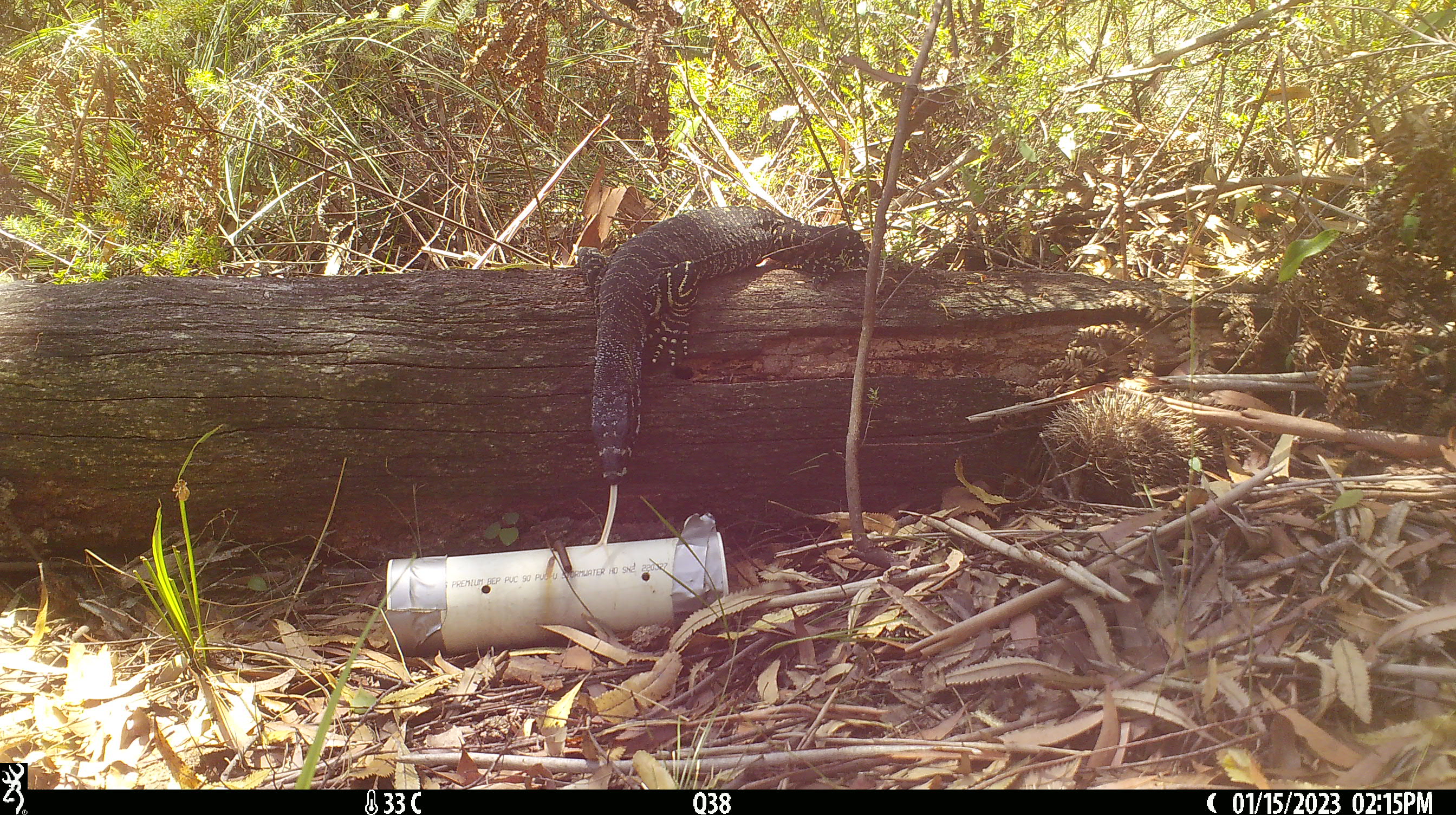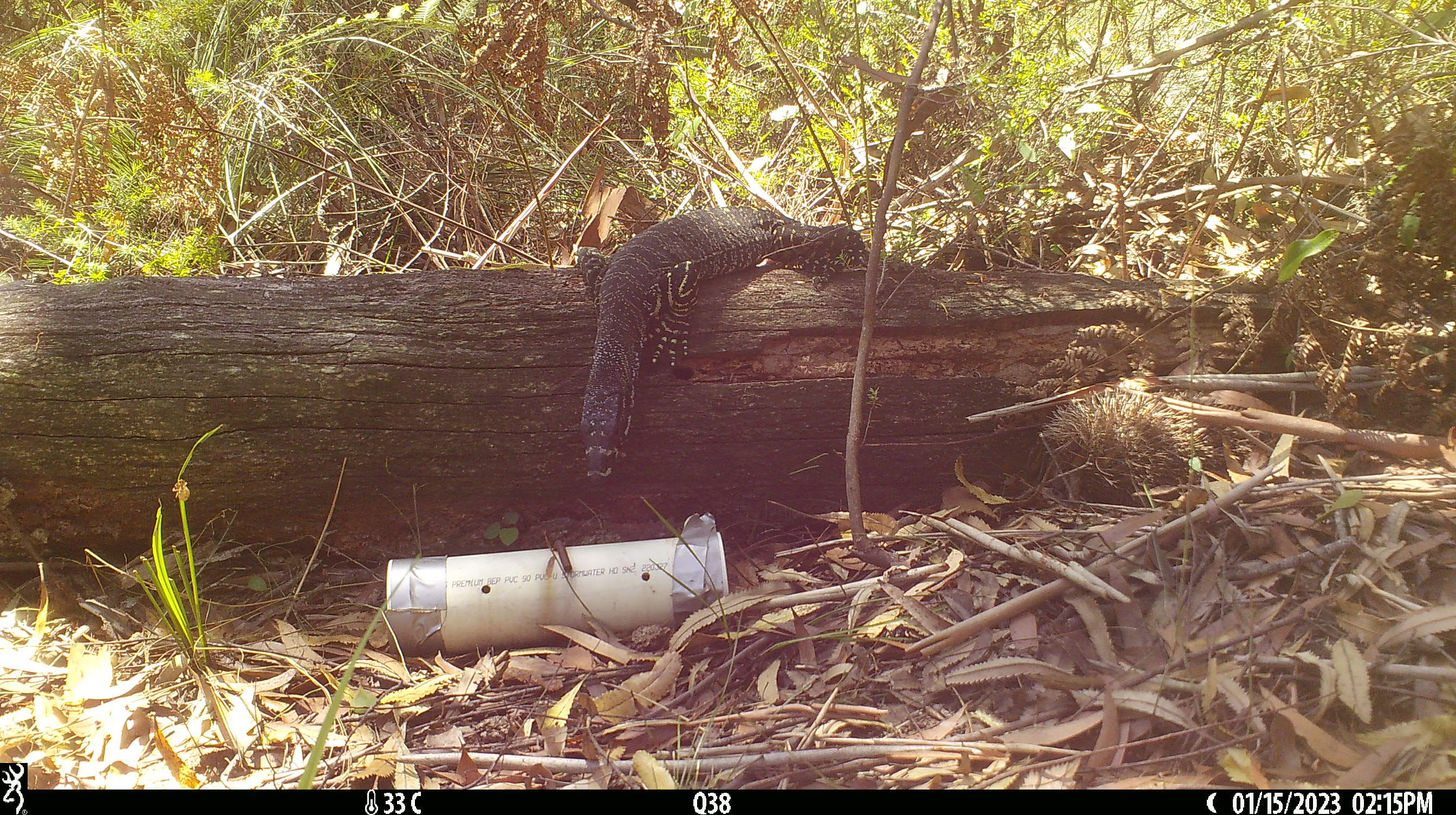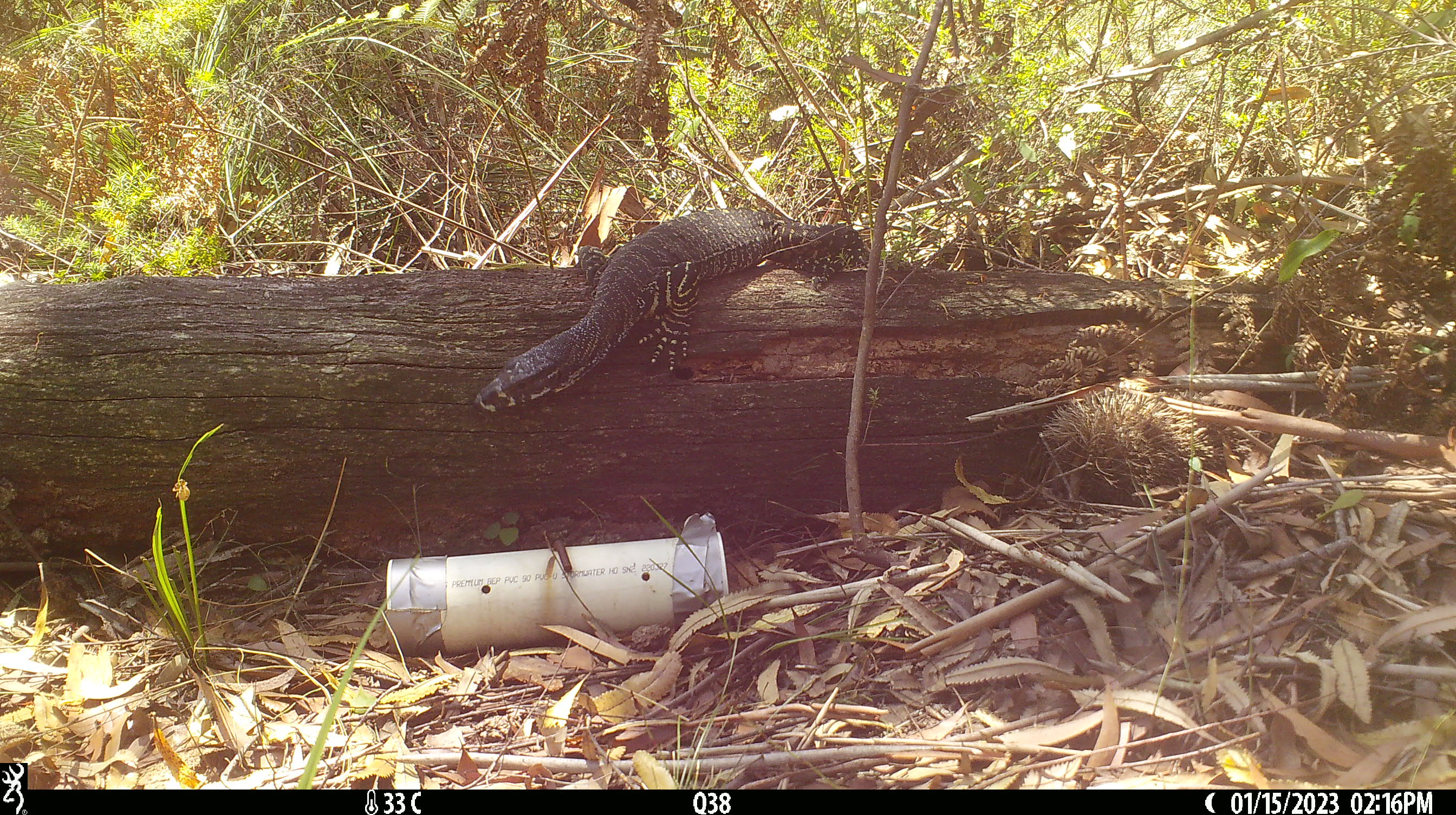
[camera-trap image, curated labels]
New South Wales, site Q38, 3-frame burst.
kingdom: Animalia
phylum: Chordata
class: Reptilia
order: Squamata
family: Varanidae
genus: Varanus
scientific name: Varanus varius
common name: lace monitor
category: goanna